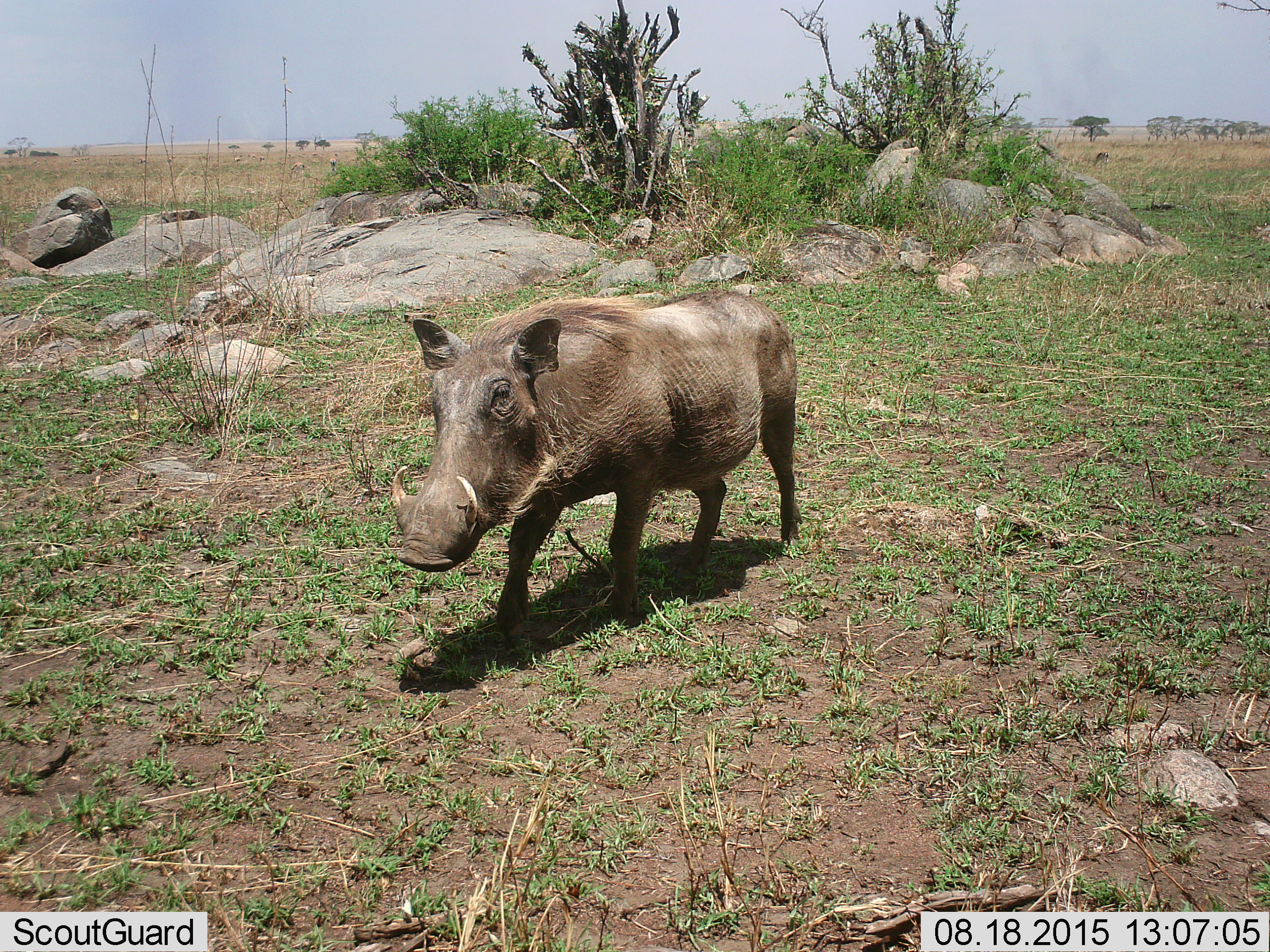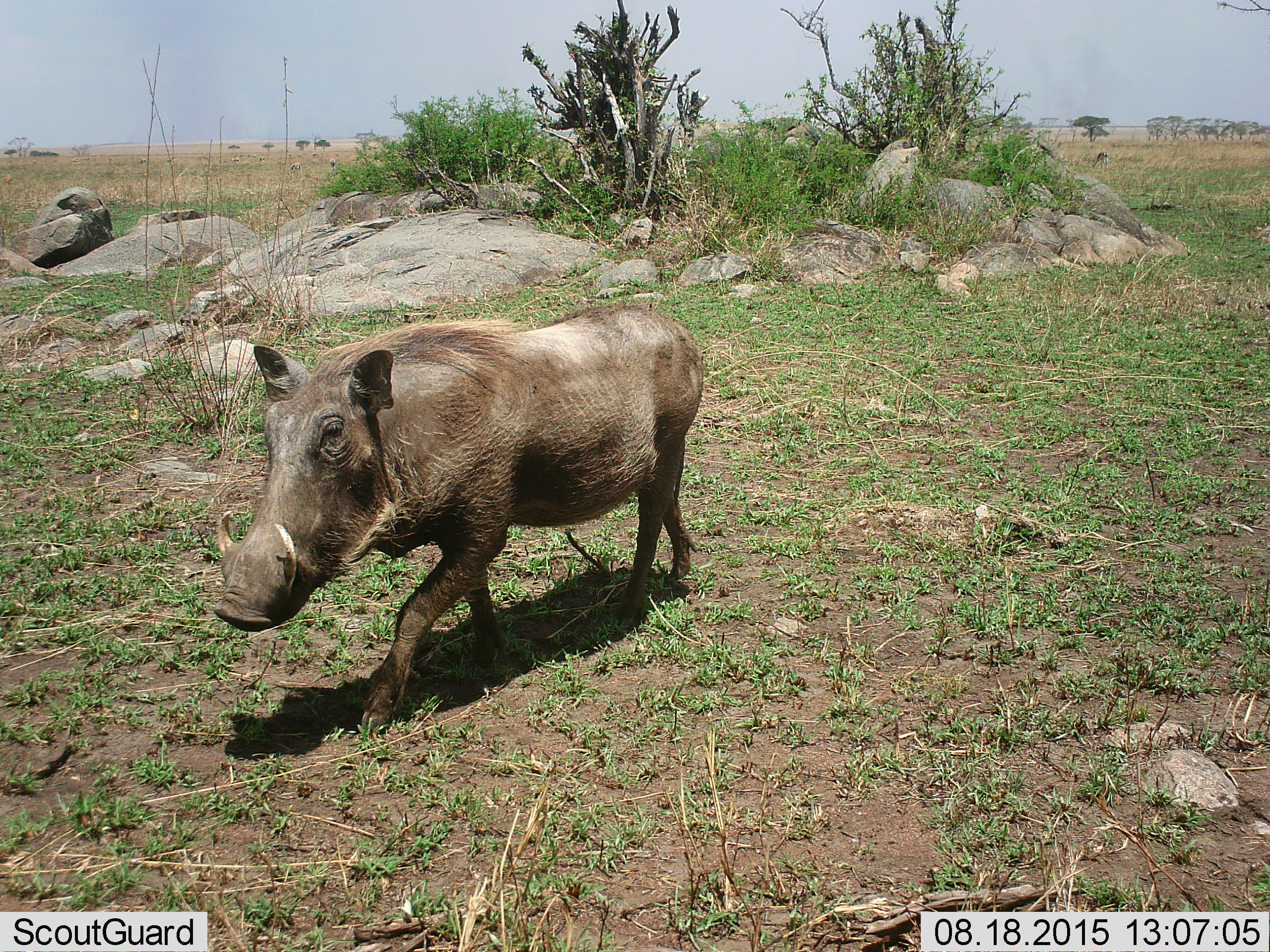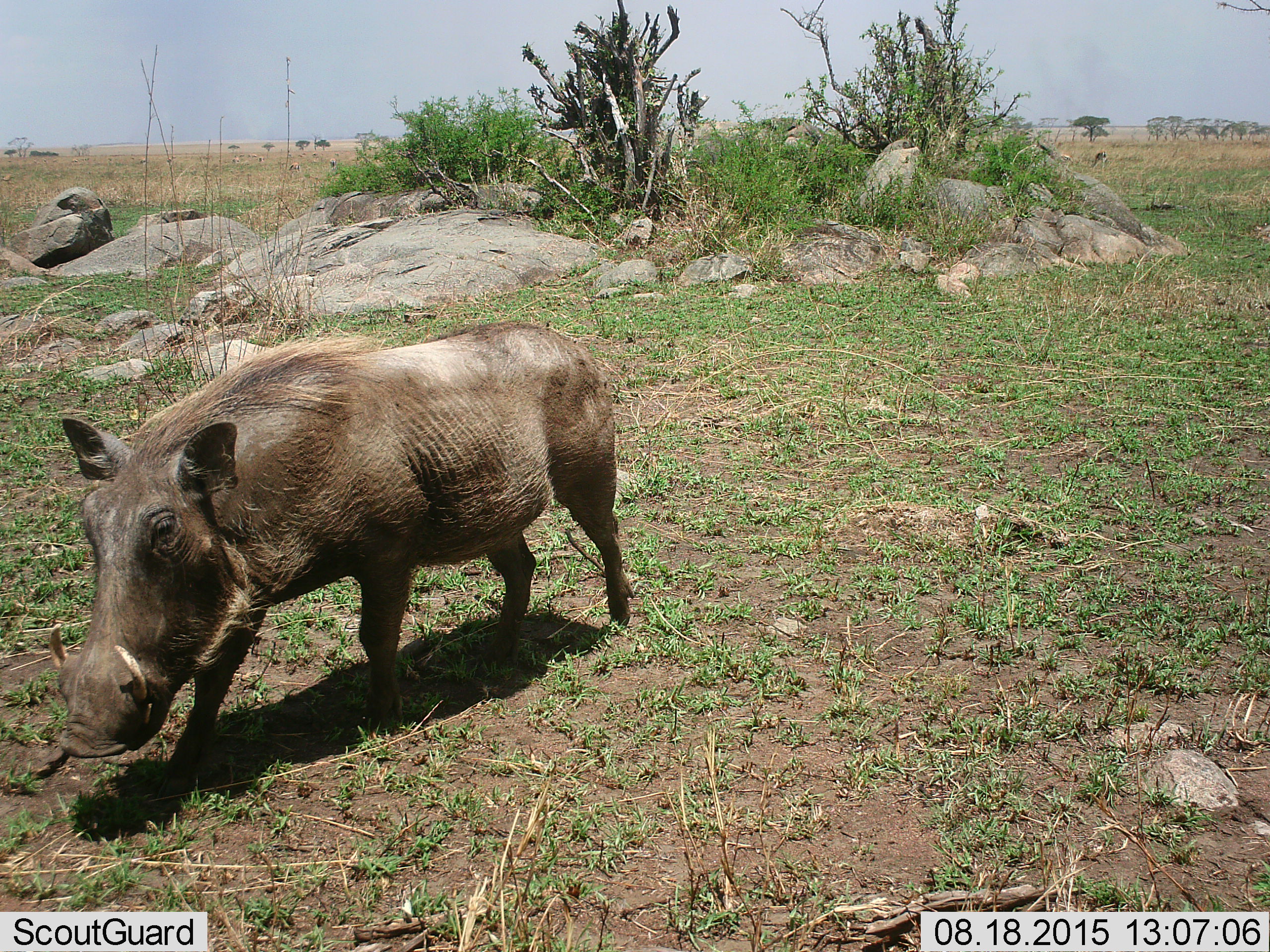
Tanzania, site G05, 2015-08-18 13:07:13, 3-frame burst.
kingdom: Animalia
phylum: Chordata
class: Mammalia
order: Artiodactyla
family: Suidae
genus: Phacochoerus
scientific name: Phacochoerus africanus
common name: warthog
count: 1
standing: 17%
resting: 0%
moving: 89%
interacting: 0%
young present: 0%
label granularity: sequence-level